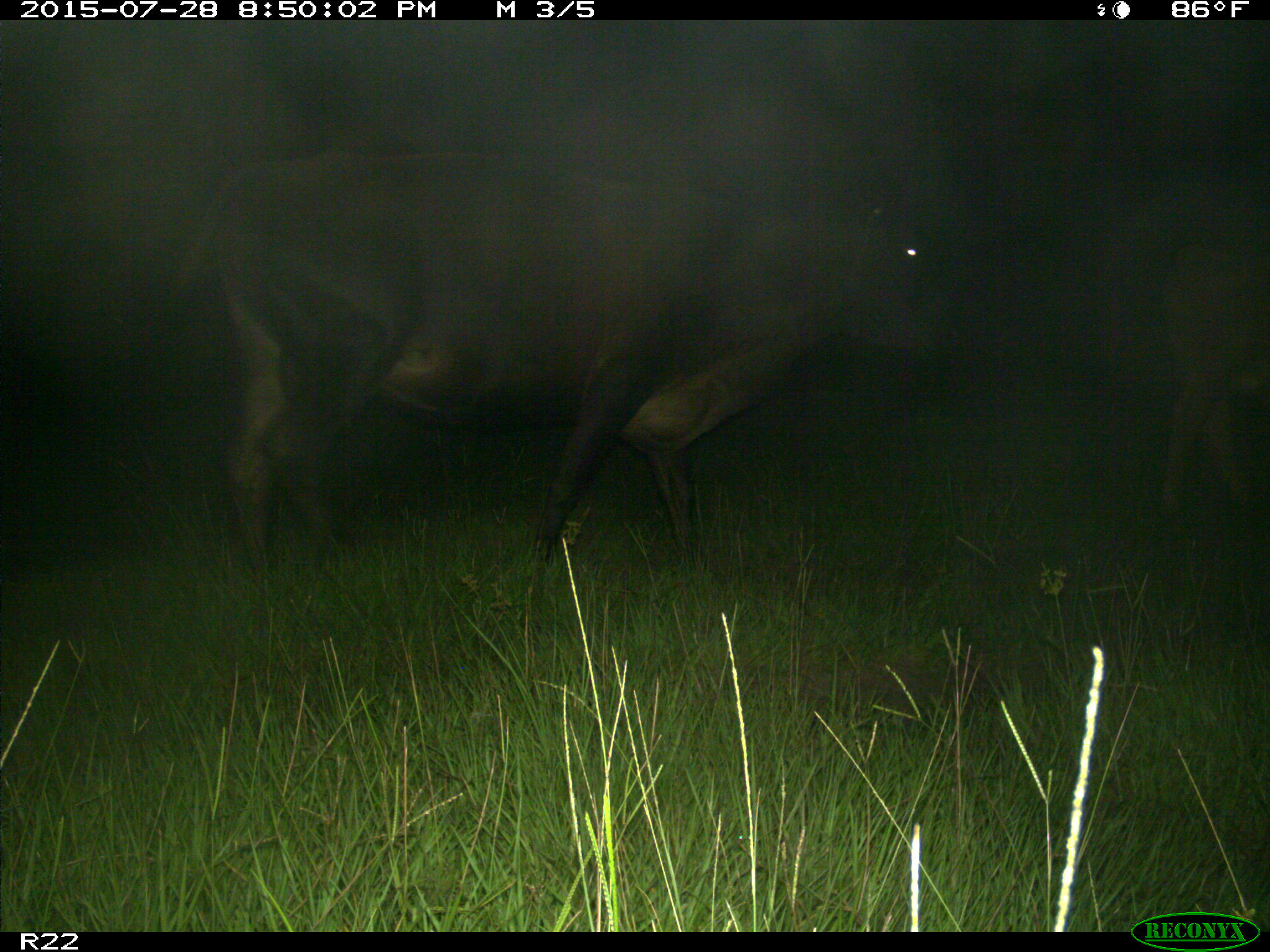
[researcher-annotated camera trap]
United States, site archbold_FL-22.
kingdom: Animalia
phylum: Chordata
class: Mammalia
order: Artiodactyla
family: Bovidae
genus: Bos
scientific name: Bos taurus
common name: domestic cow